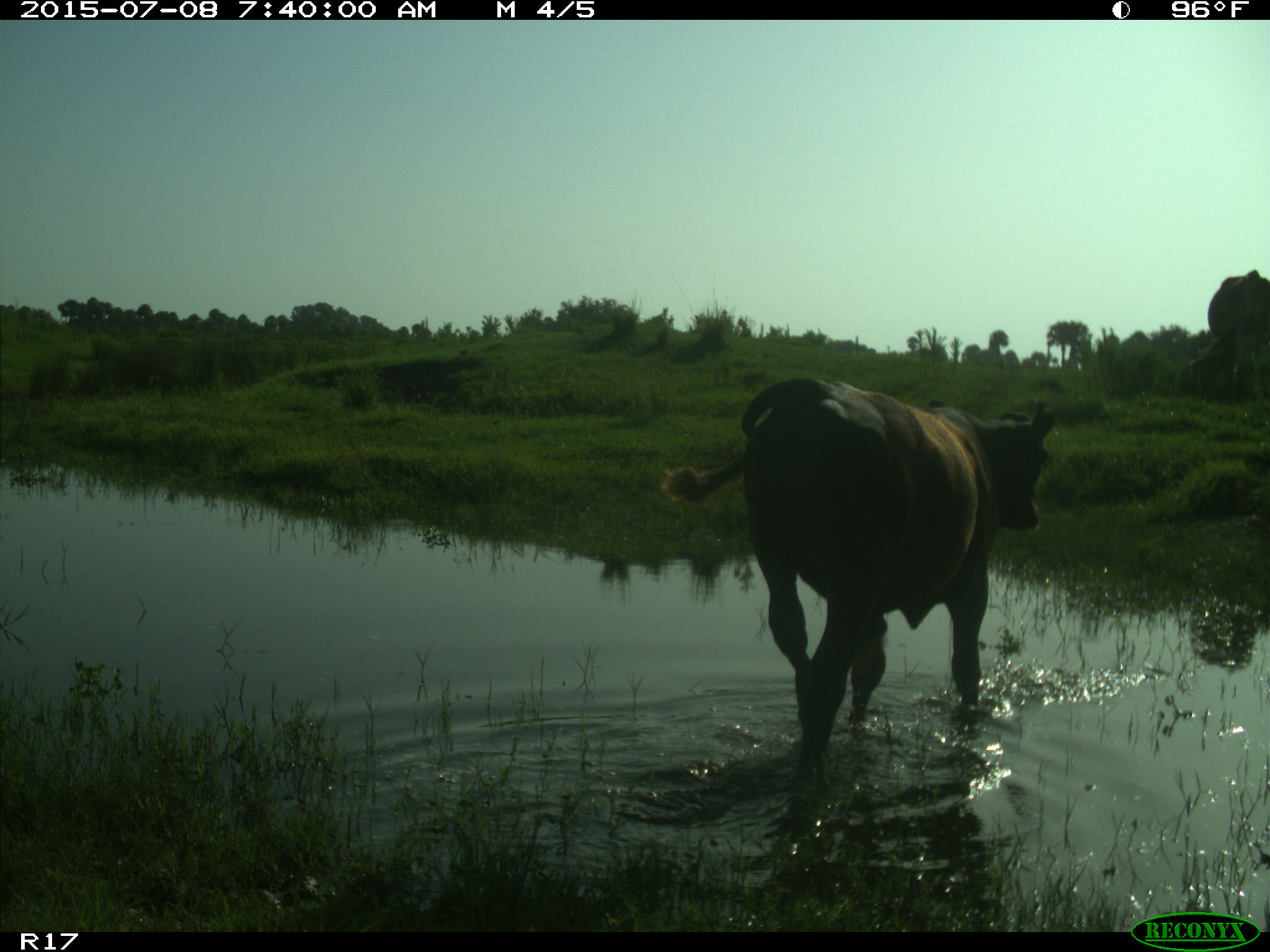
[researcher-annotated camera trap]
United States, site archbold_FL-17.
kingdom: Animalia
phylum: Chordata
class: Mammalia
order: Artiodactyla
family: Bovidae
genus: Bos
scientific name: Bos taurus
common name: domestic cow